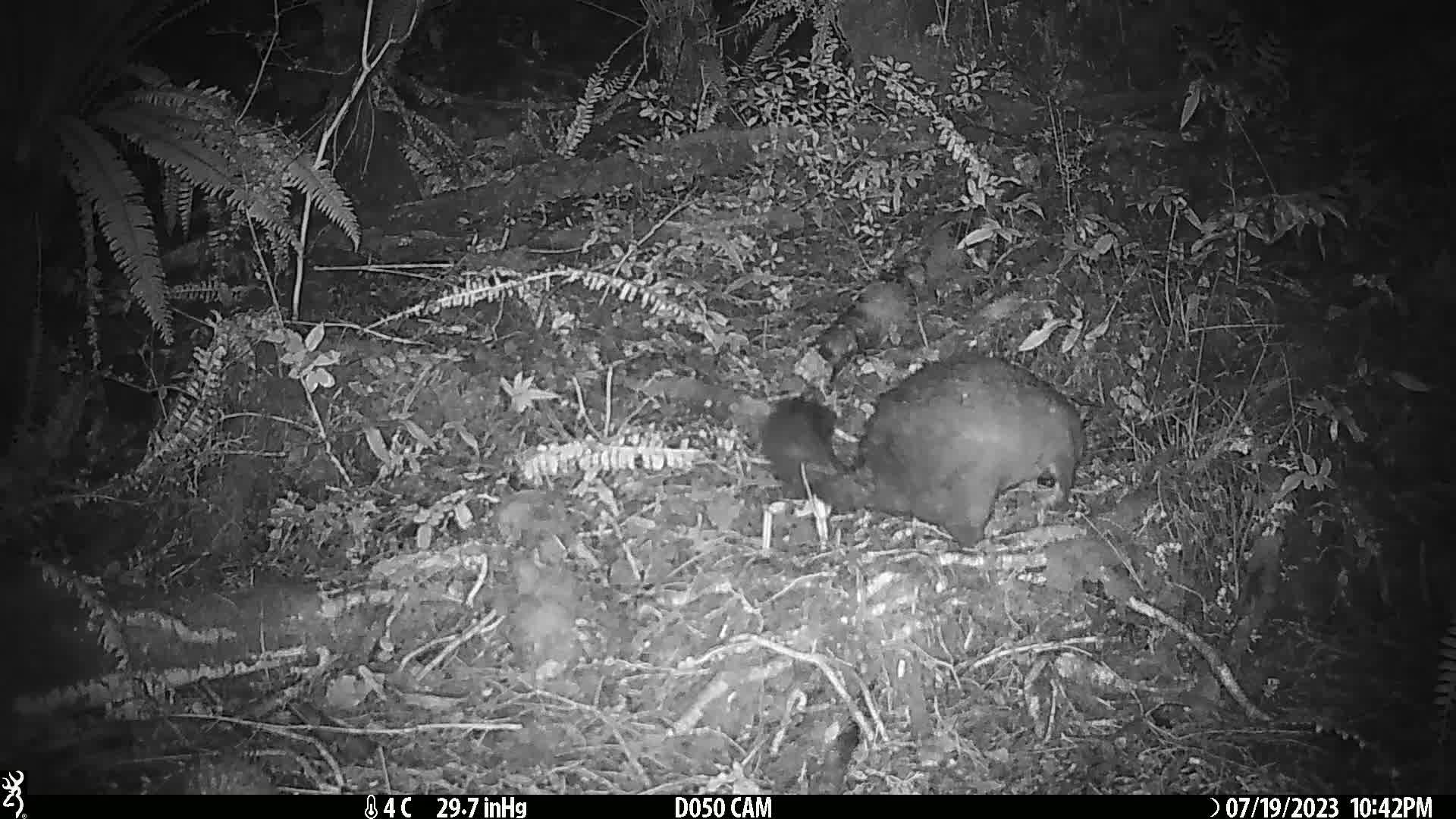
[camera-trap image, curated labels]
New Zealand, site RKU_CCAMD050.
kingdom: Animalia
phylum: Chordata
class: Mammalia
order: Diprotodontia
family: Phalangeridae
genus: Trichosurus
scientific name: Trichosurus vulpecula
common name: common brushtail possum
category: possum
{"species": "possum (common brushtail possum) (Trichosurus vulpecula)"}